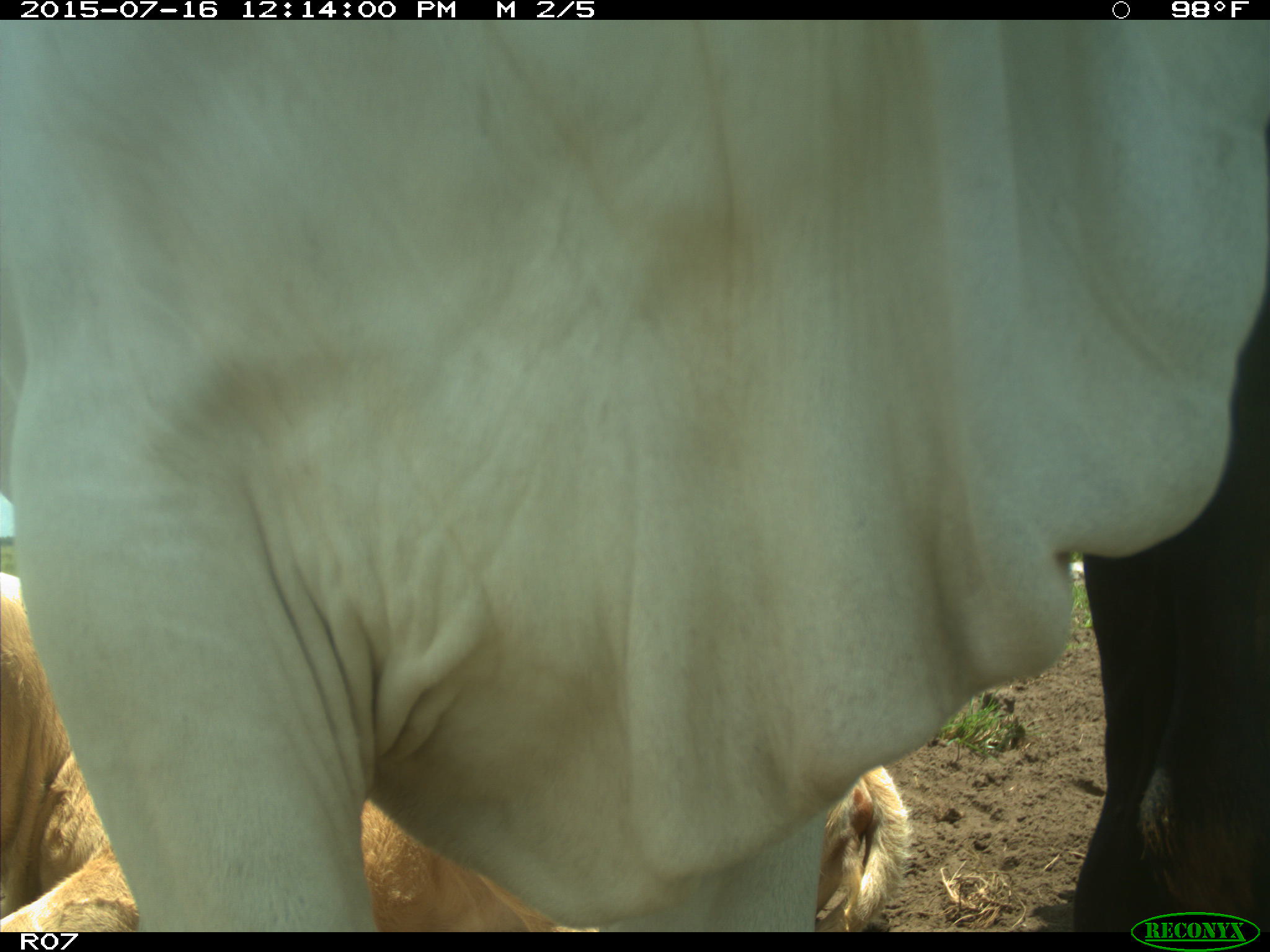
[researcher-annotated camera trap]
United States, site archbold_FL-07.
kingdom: Animalia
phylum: Chordata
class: Mammalia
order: Artiodactyla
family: Bovidae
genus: Bos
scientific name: Bos taurus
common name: domestic cow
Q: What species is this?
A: Bos taurus (domestic cow).